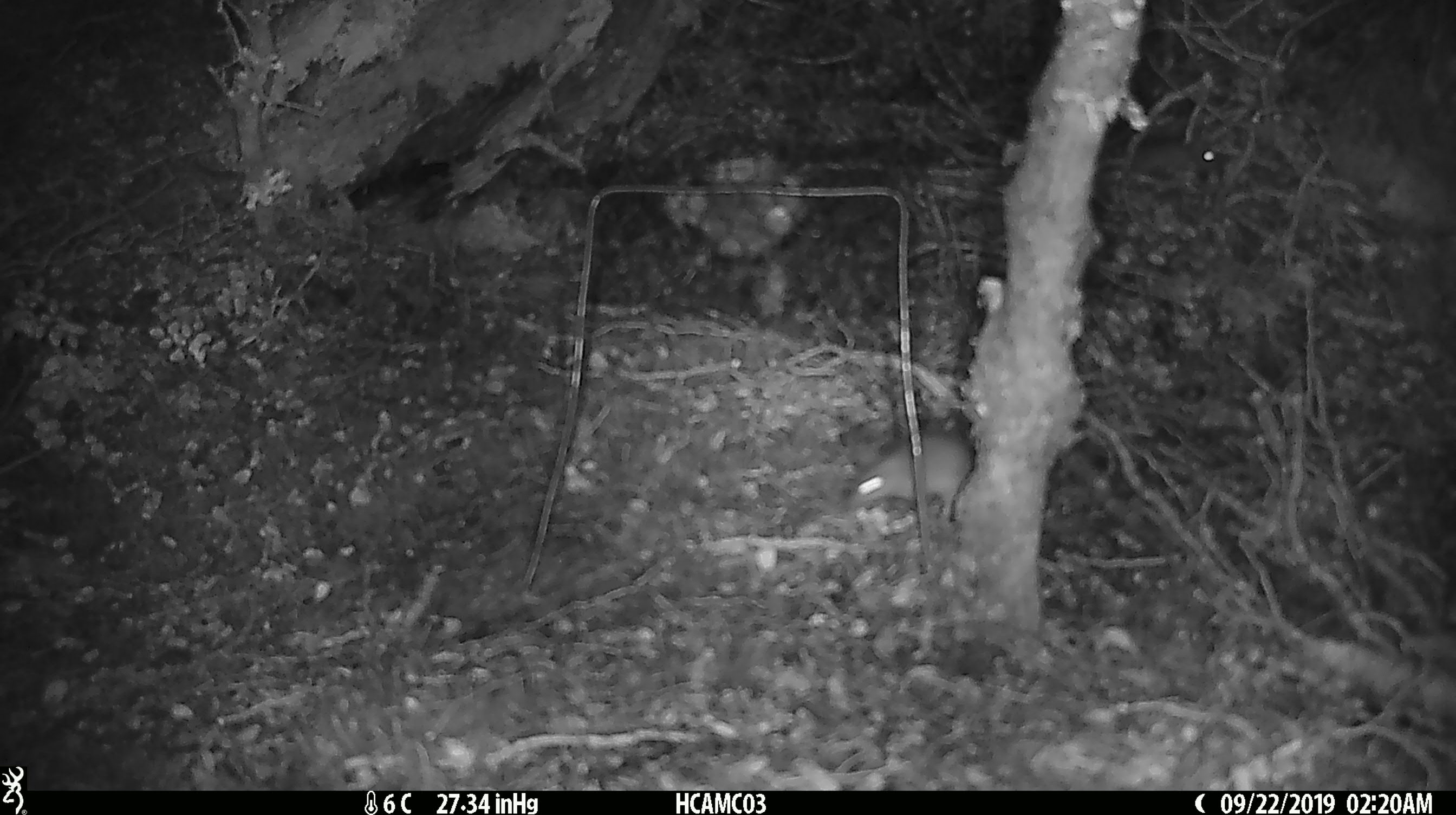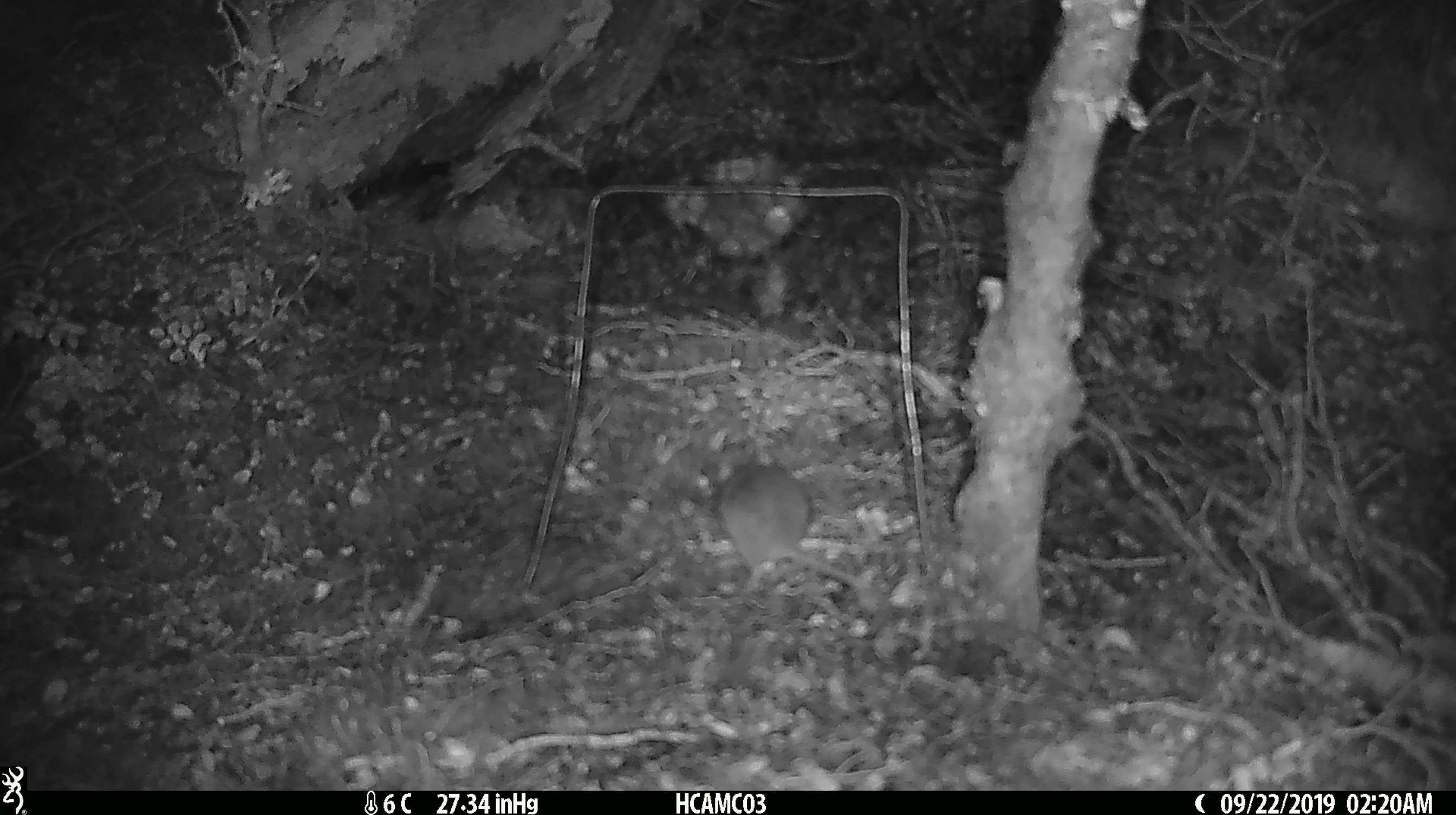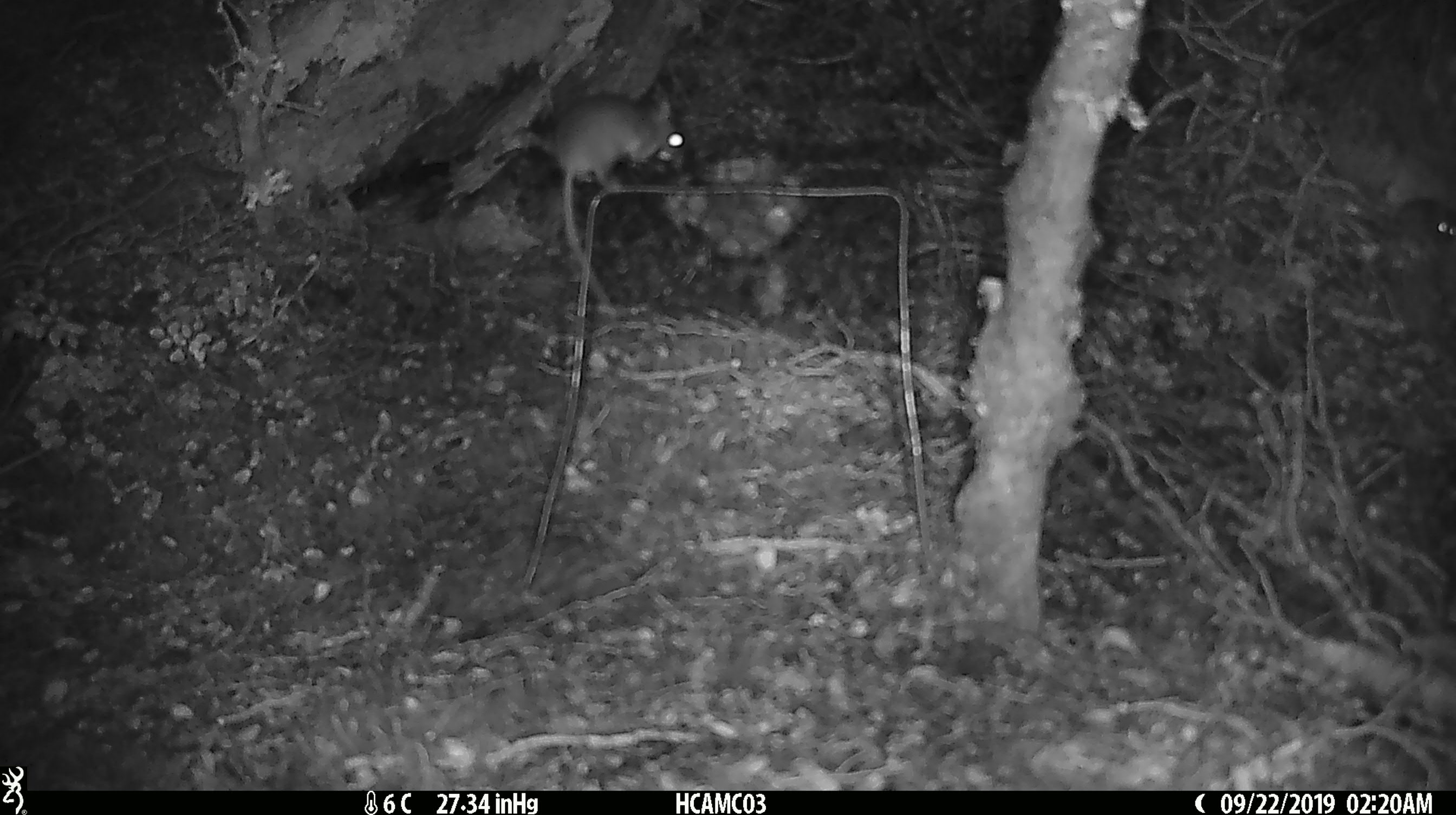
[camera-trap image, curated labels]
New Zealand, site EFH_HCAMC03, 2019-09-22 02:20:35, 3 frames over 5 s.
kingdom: Animalia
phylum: Chordata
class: Mammalia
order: Rodentia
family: Muridae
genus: Mus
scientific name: Mus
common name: mouse